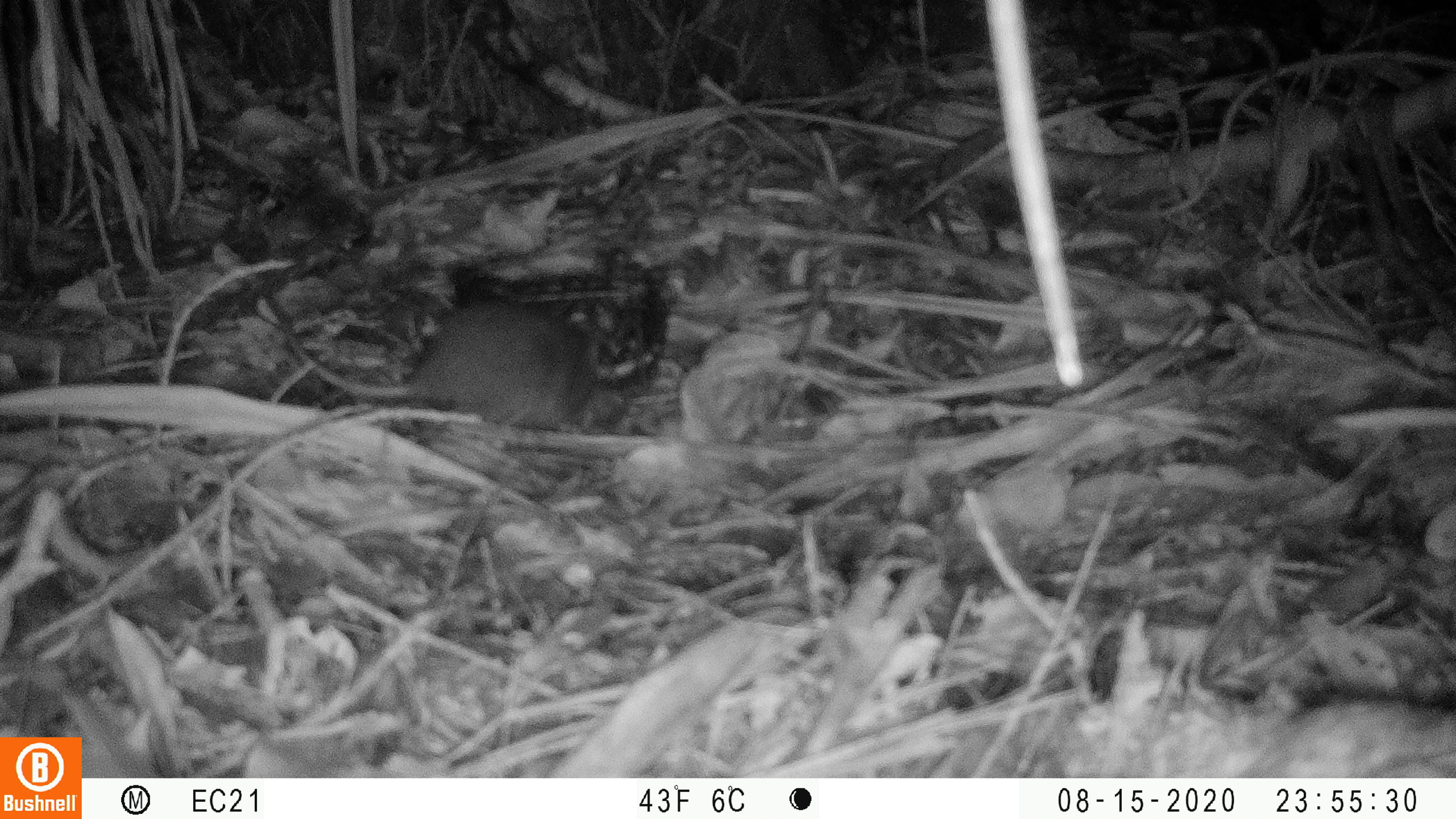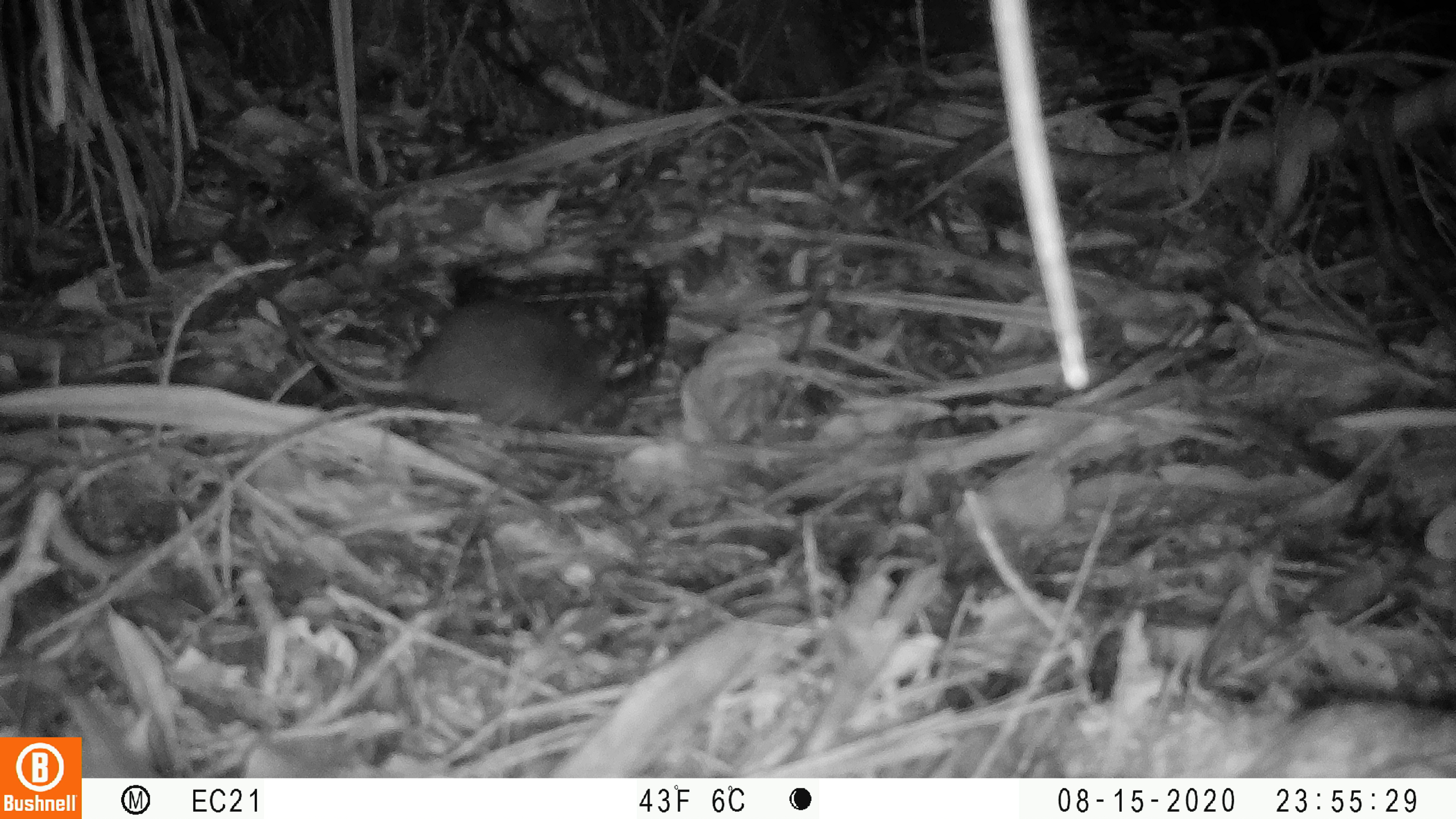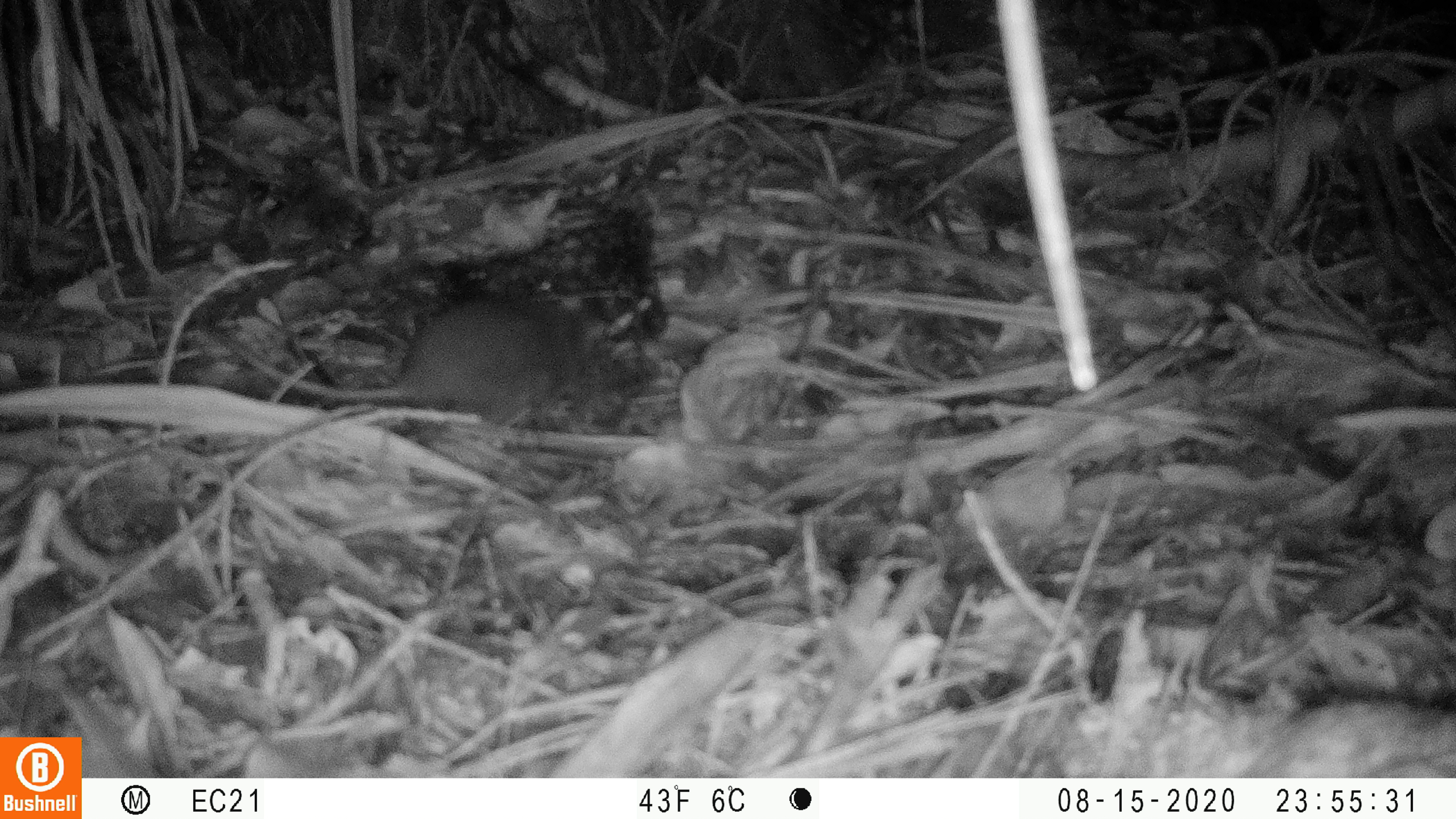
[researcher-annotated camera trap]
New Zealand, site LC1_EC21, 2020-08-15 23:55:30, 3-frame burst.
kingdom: Animalia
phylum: Chordata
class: Mammalia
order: Rodentia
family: Muridae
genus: Rattus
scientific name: Rattus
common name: rat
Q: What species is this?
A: Rat (Rattus).